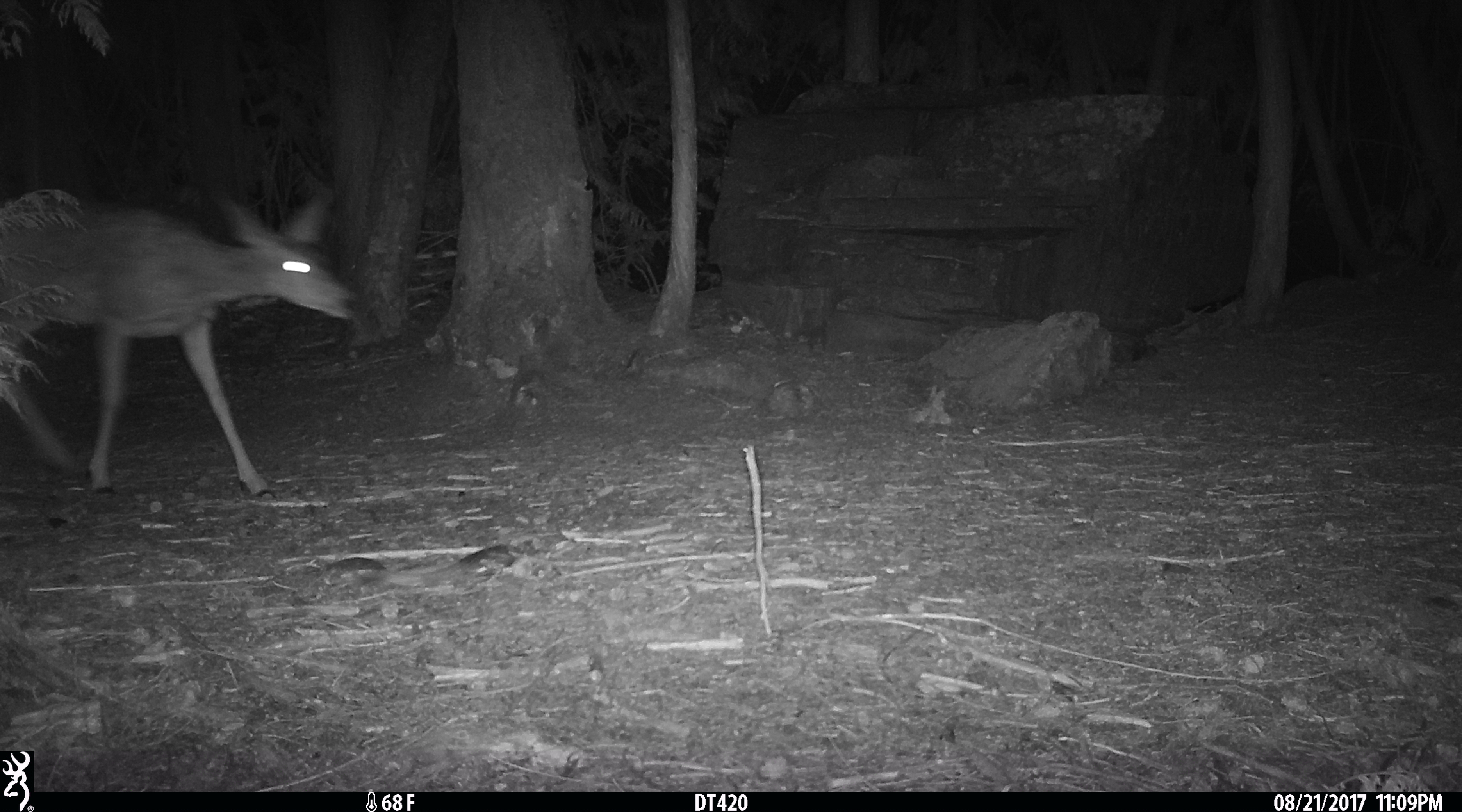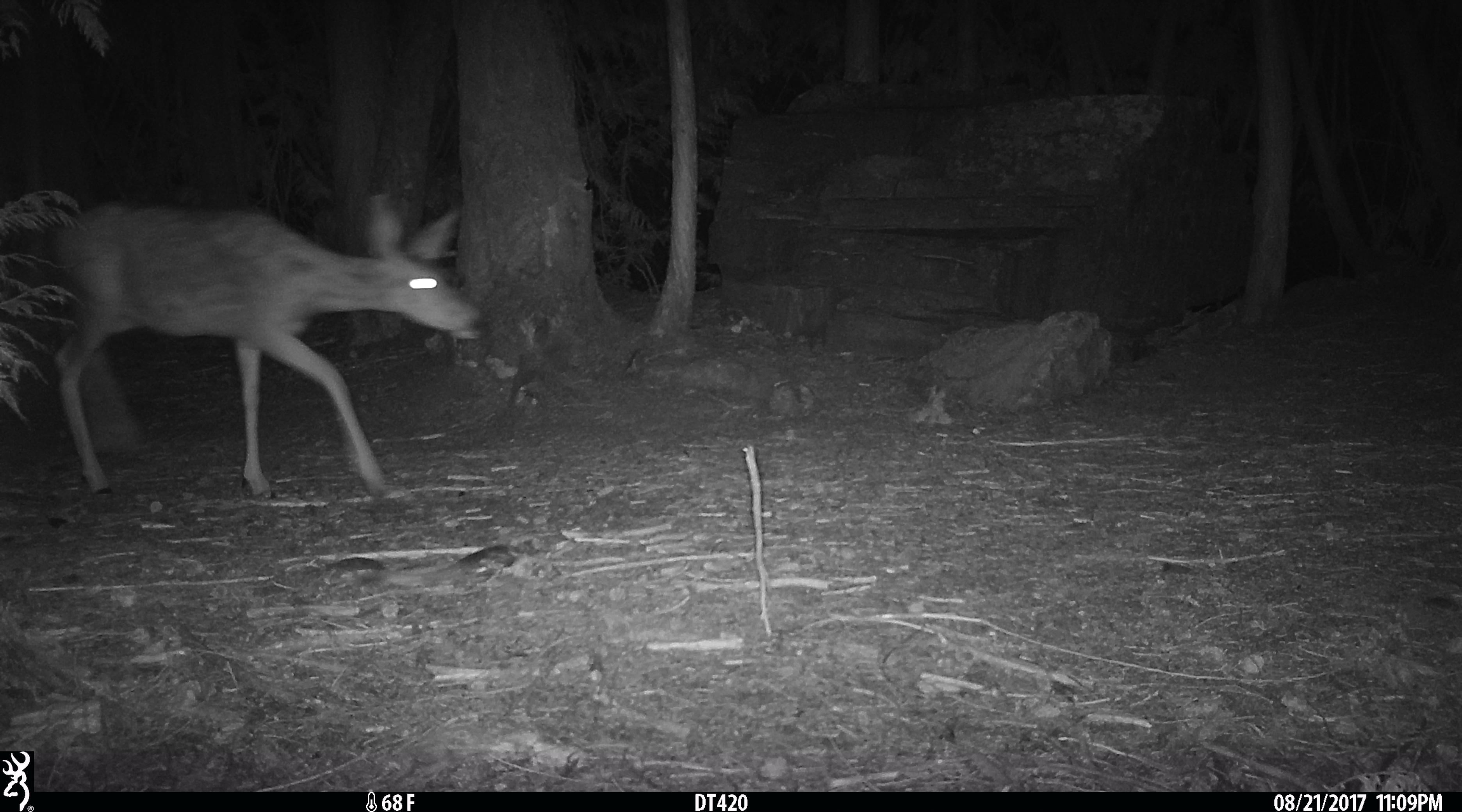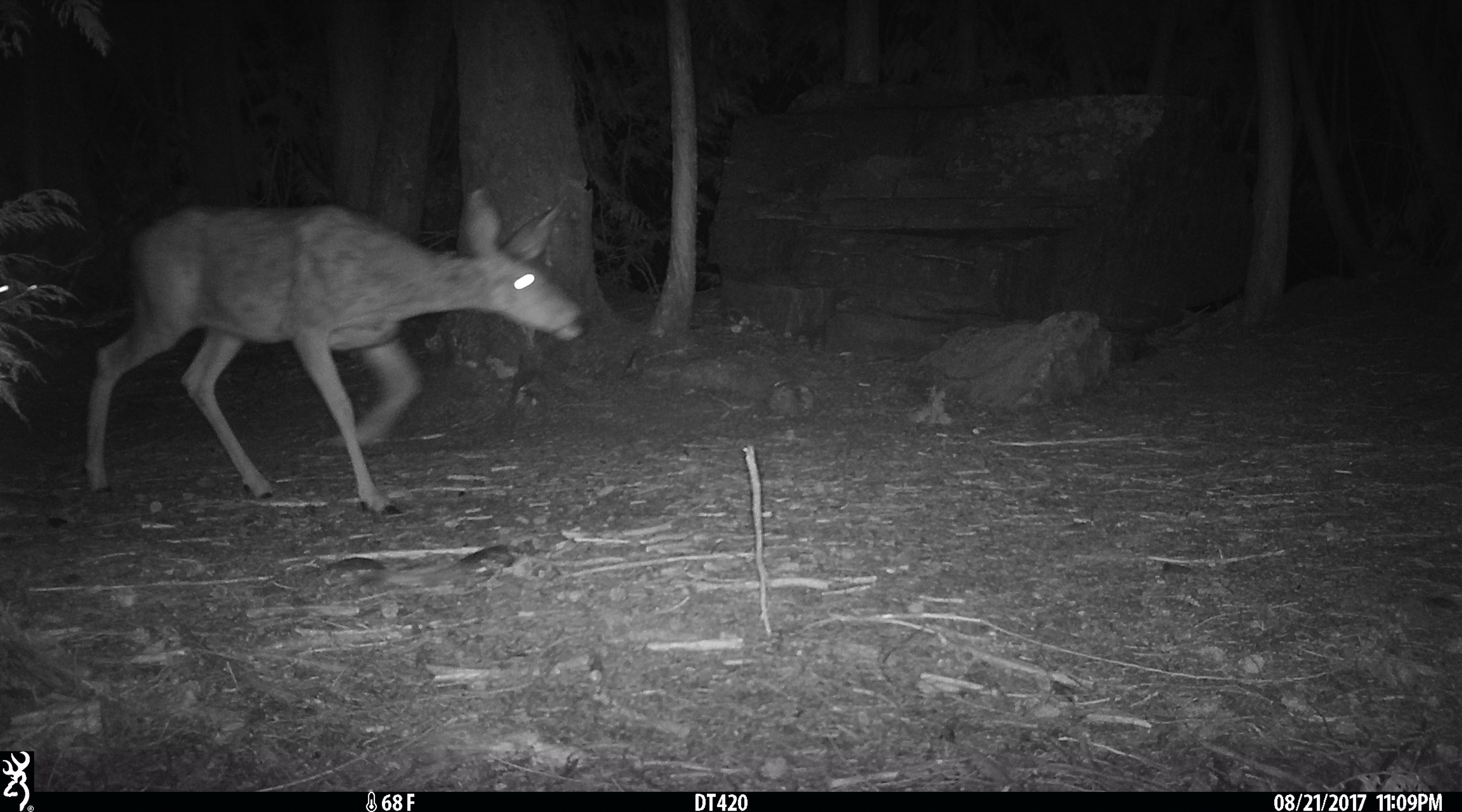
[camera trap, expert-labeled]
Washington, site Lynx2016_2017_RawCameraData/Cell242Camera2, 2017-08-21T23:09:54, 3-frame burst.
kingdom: Animalia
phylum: Chordata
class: Mammalia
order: Artiodactyla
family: Cervidae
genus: Odocoileus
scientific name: Odocoileus hemionus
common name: mule deer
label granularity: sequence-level